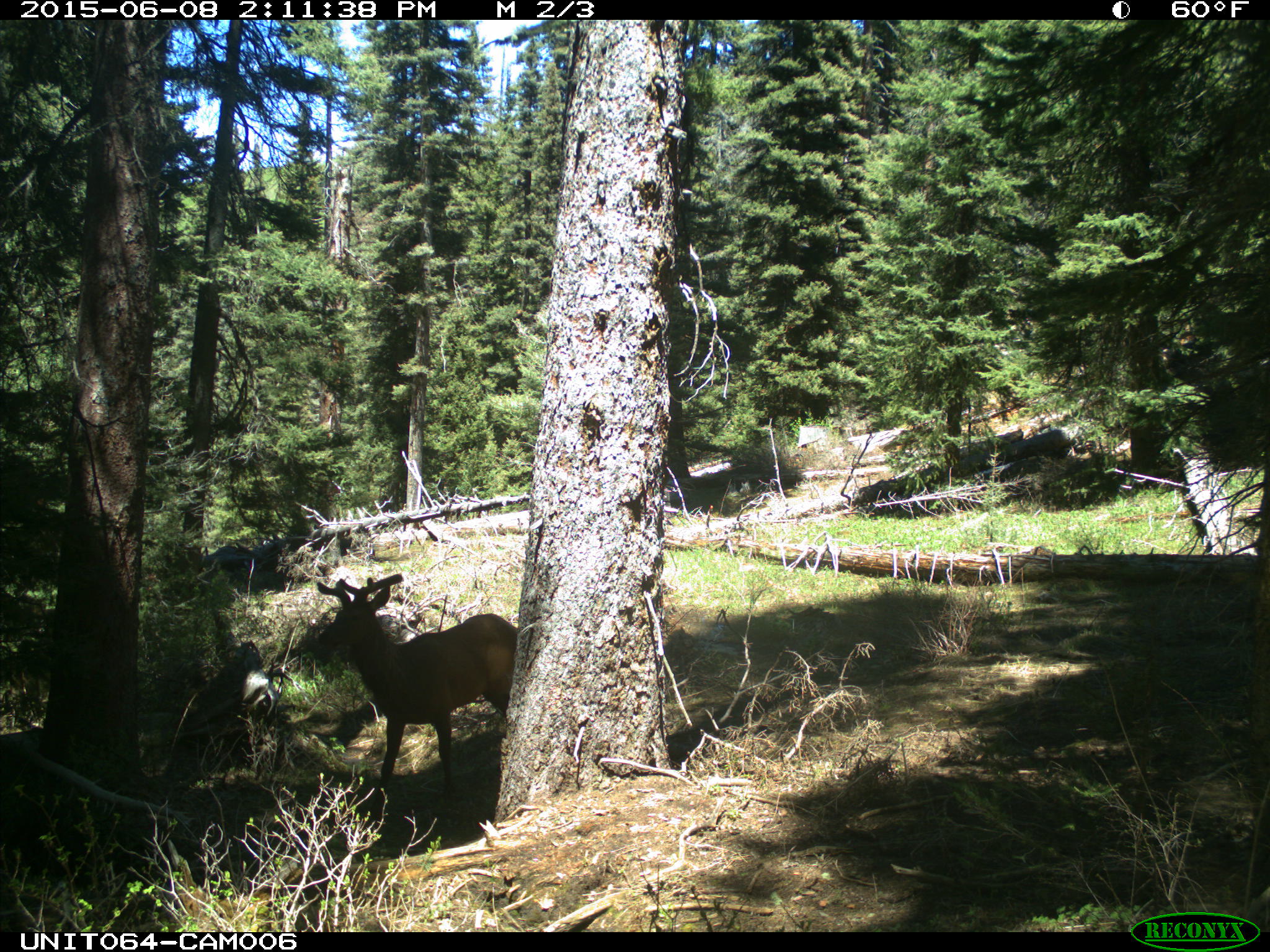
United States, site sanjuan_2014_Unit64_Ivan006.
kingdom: Animalia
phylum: Chordata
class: Mammalia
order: Artiodactyla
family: Cervidae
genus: Cervus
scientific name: Cervus elaphus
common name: red deer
Cervus elaphus (red deer).